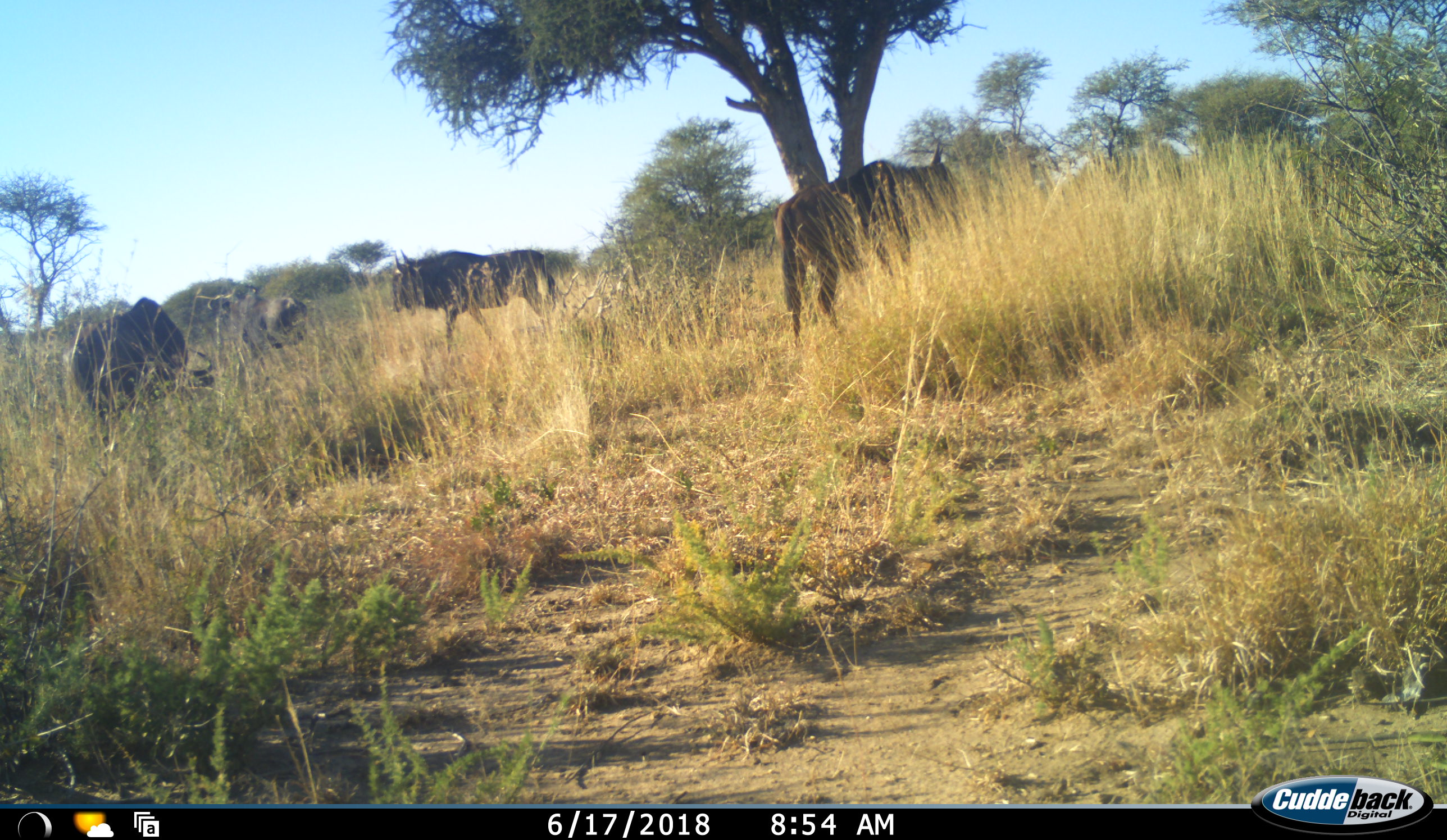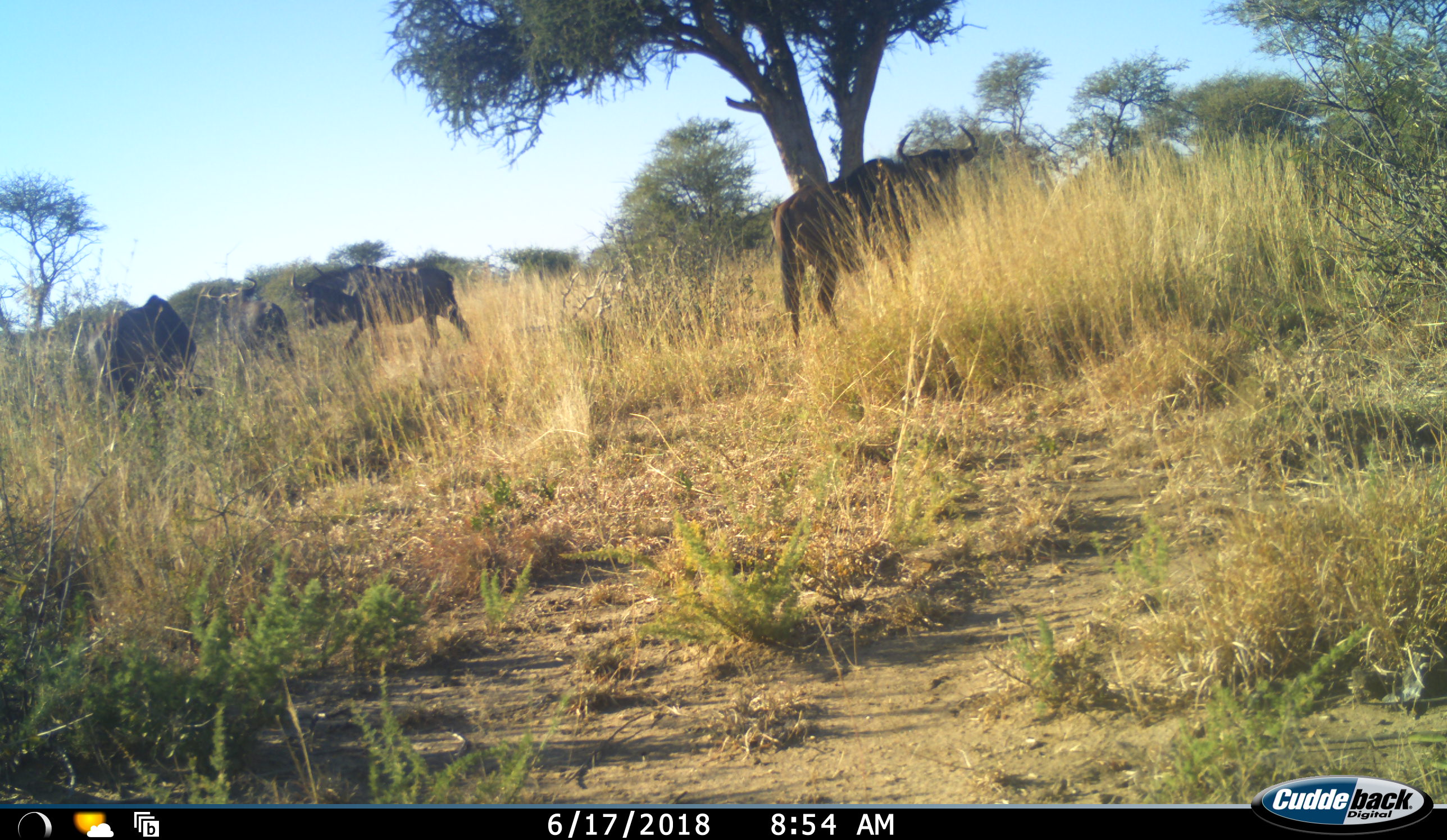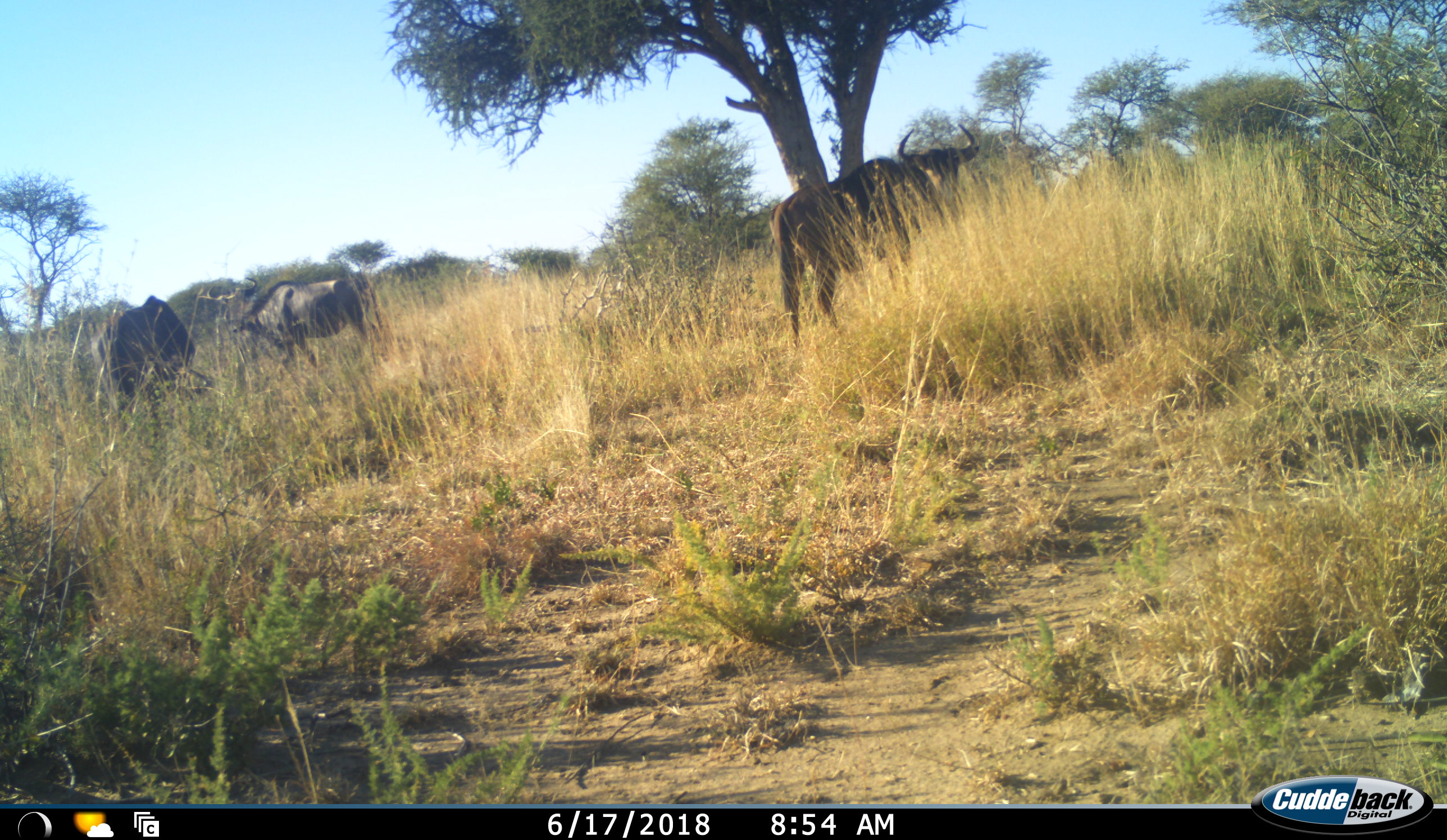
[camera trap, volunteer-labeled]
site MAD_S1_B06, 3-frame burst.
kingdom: Animalia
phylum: Chordata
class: Mammalia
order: Artiodactyla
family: Bovidae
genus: Connochaetes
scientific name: Connochaetes taurinus taurinus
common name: blue wildebeest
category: wildebeestblue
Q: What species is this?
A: Wildebeestblue (blue wildebeest) (Connochaetes taurinus taurinus).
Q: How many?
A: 4.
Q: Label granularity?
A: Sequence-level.